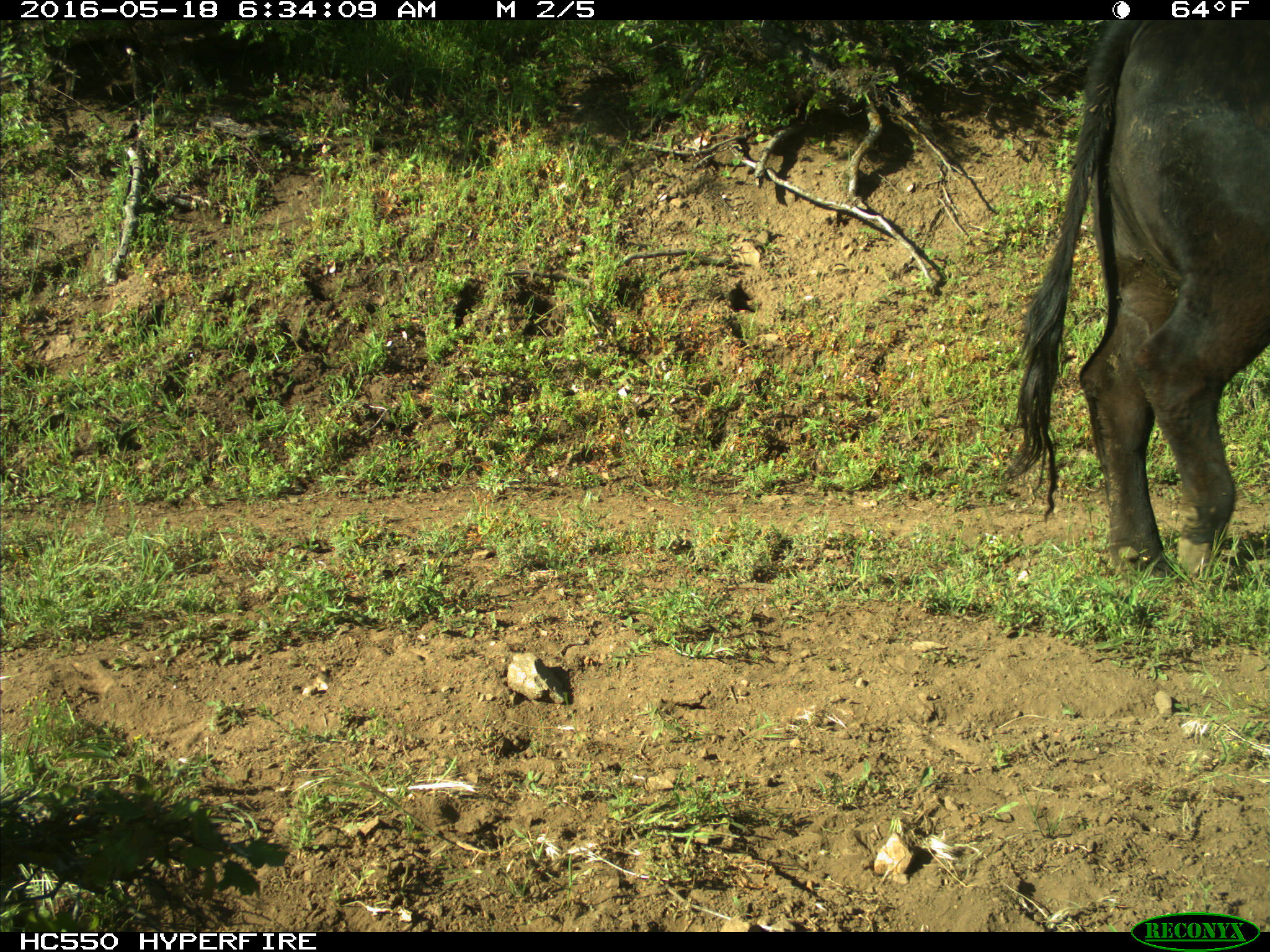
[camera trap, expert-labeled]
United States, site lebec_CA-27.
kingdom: Animalia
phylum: Chordata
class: Mammalia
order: Artiodactyla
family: Bovidae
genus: Bos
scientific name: Bos taurus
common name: domestic cow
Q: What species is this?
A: Bos taurus (domestic cow).